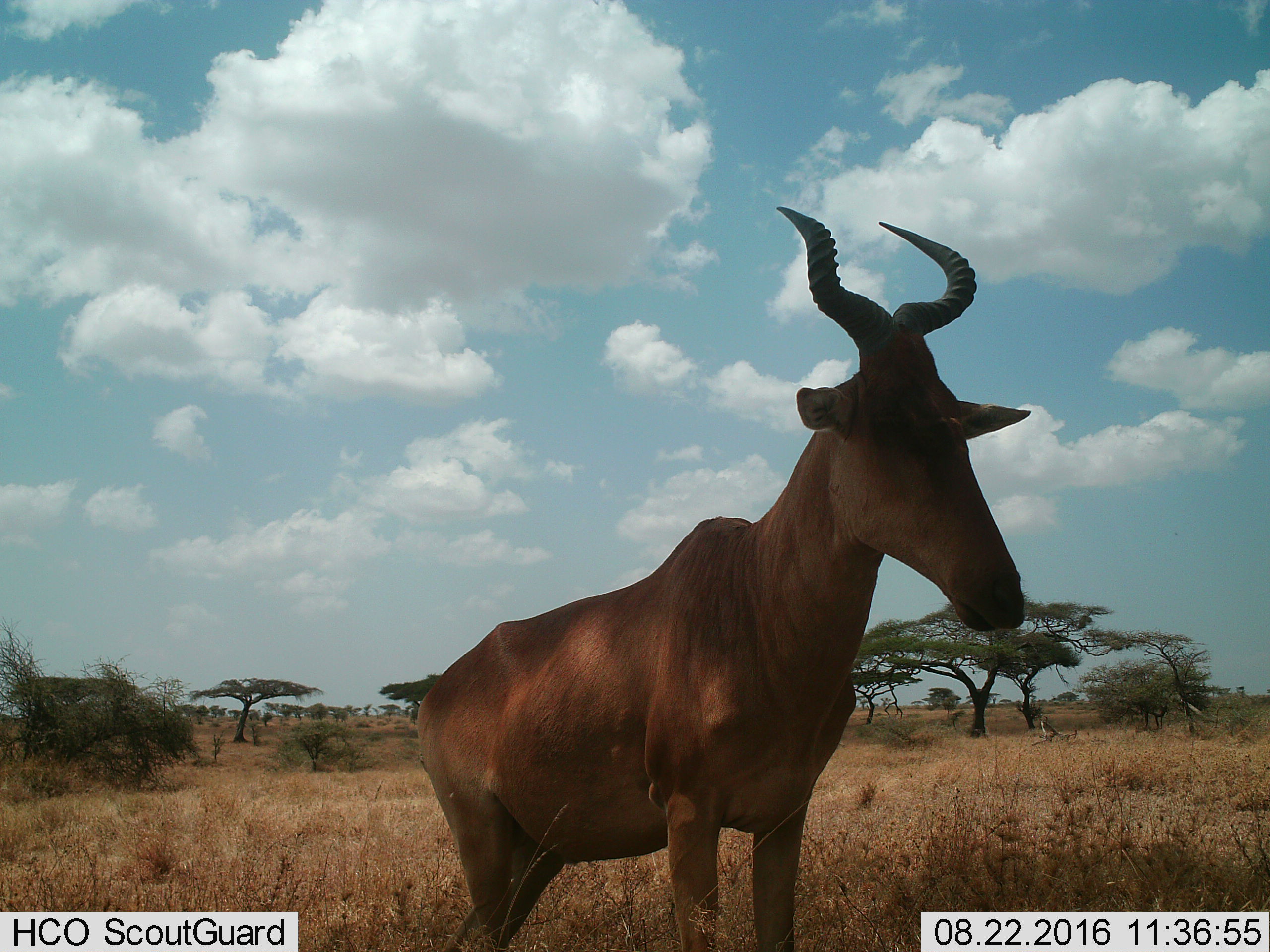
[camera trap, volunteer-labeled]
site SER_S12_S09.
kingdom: Animalia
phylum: Chordata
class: Mammalia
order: Artiodactyla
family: Bovidae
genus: Alcelaphus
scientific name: Alcelaphus buselaphus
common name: hartebeest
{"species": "hartebeest (Alcelaphus buselaphus)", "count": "1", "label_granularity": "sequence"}